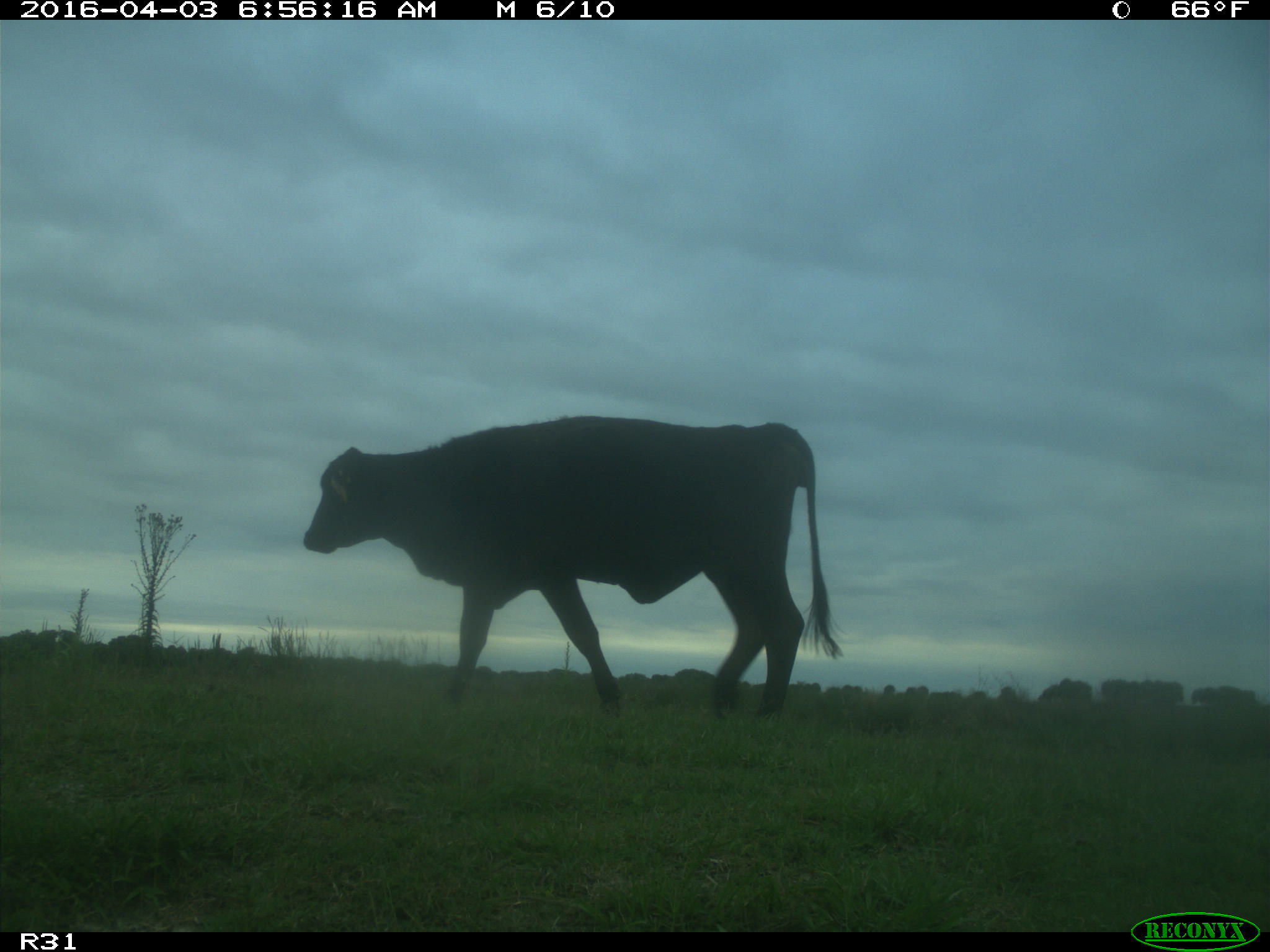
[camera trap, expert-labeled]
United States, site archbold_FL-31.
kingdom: Animalia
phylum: Chordata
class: Mammalia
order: Artiodactyla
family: Bovidae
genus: Bos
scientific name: Bos taurus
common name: domestic cow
Bos taurus (domestic cow).